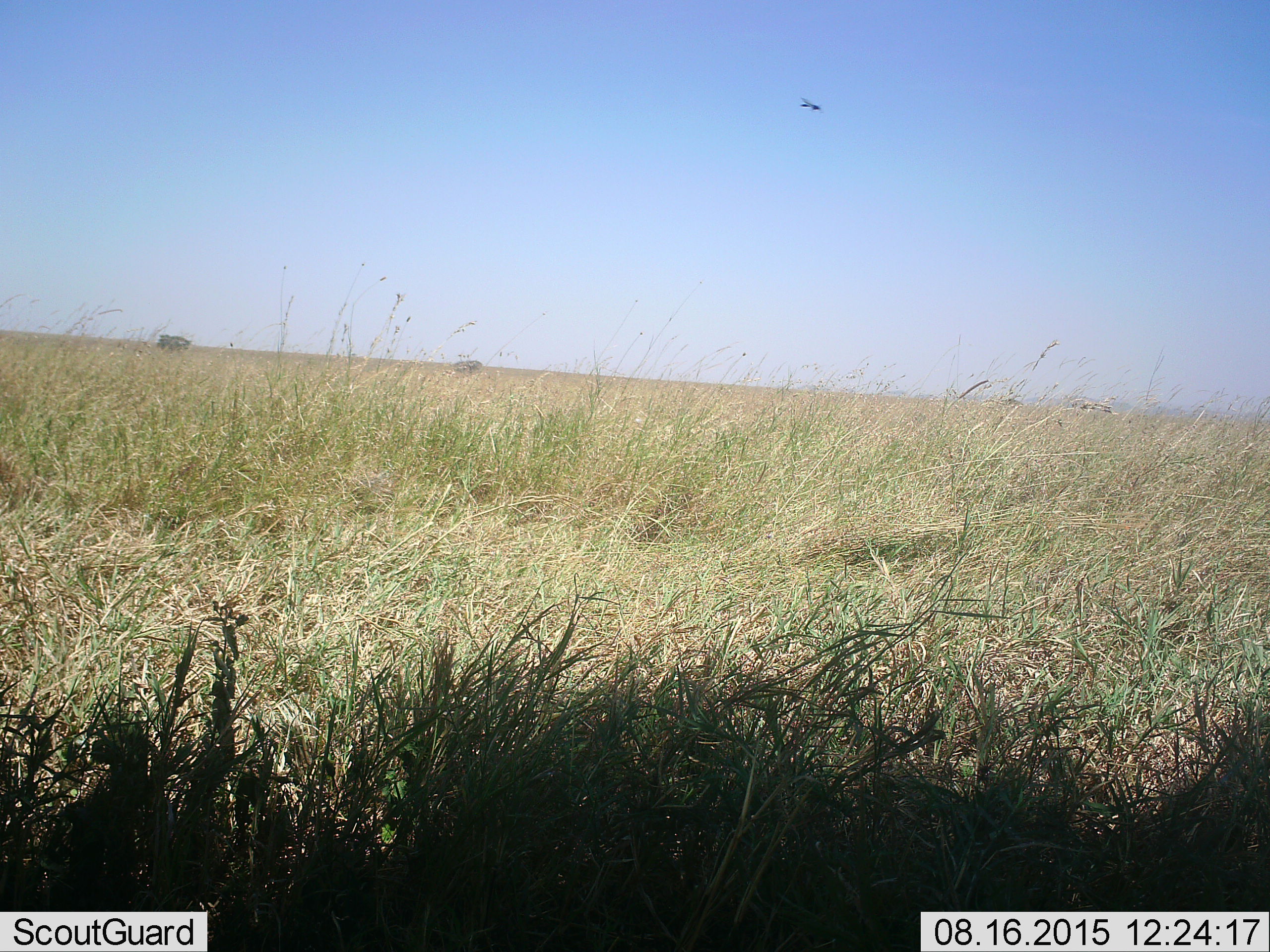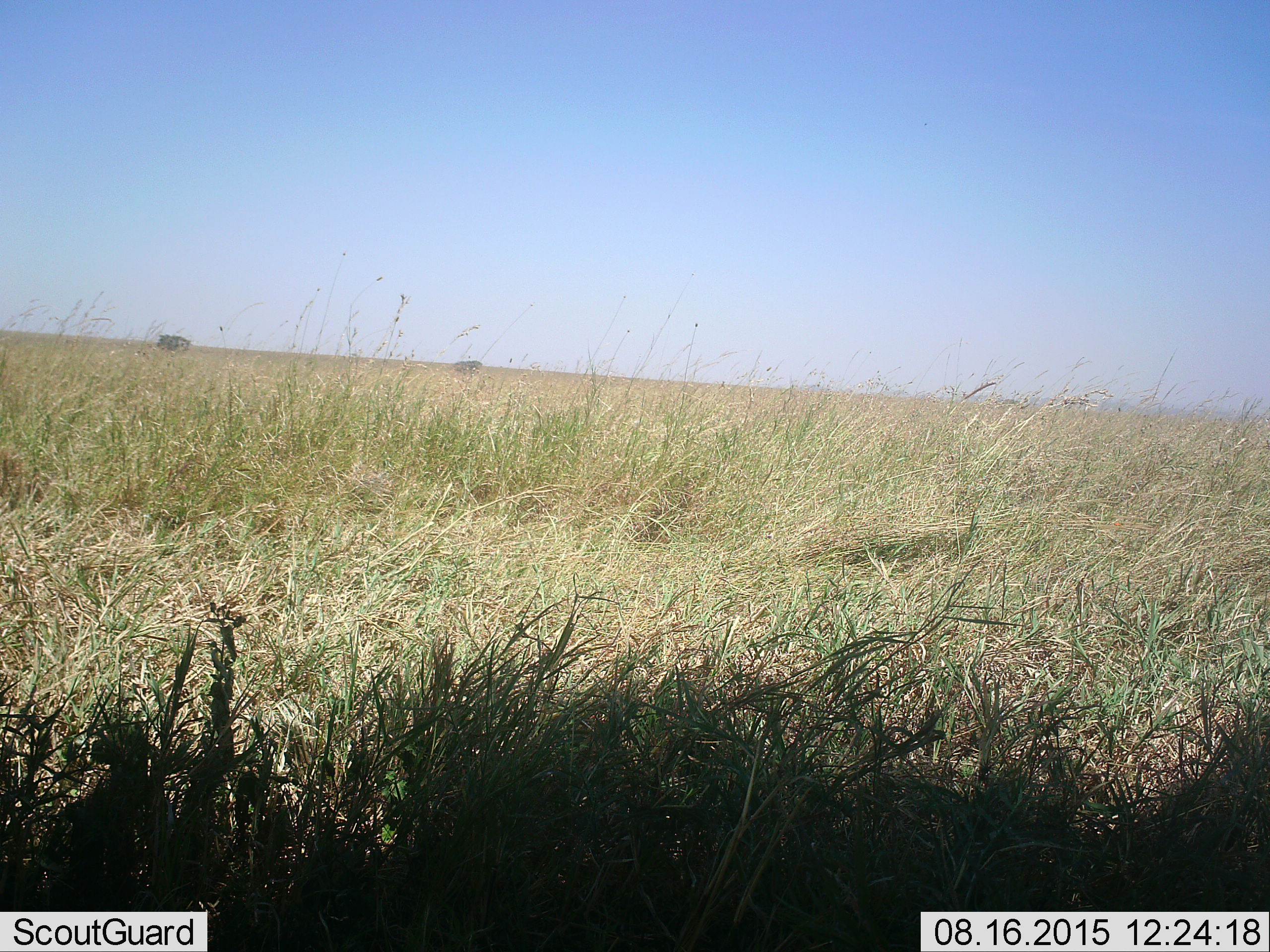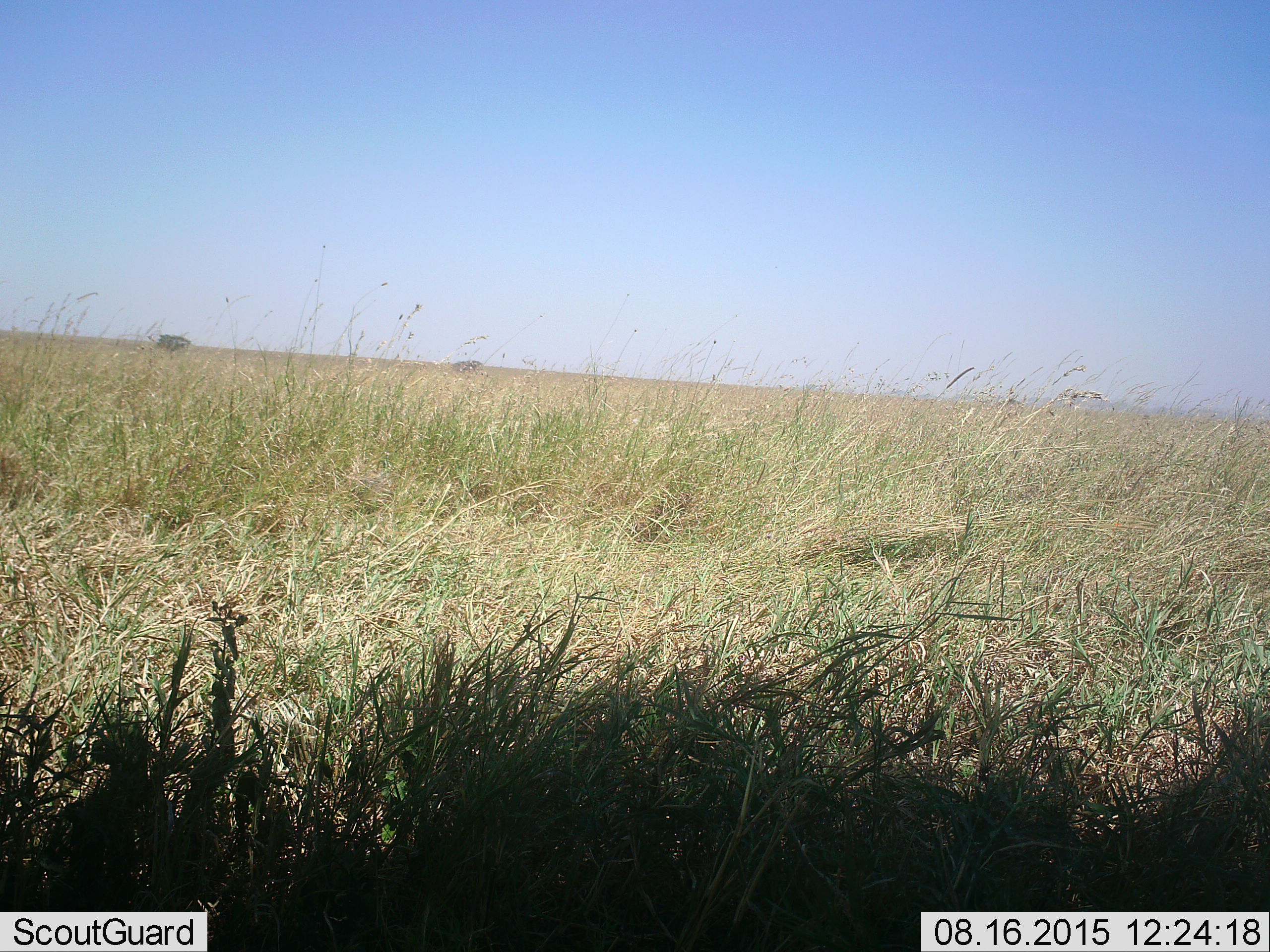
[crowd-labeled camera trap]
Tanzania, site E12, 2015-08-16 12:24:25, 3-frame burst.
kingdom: Animalia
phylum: Arthropoda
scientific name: Arthropoda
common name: arthropods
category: insectspider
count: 1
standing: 0%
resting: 0%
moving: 100%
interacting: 0%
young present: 0%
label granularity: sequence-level